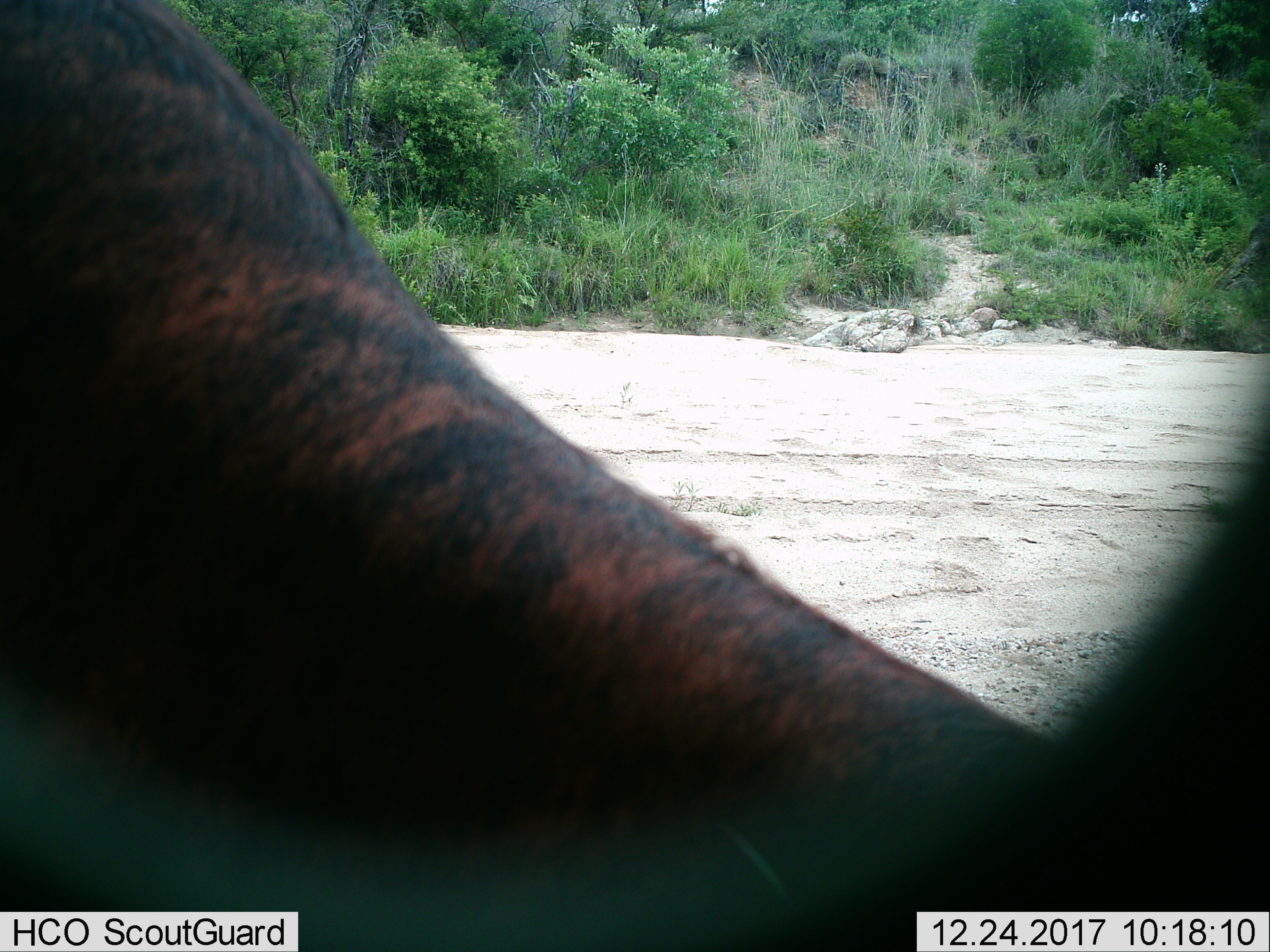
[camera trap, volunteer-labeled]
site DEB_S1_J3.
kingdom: Animalia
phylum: Chordata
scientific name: Vertebrata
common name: domestic animal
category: domesticanimal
Domesticanimal (domestic animal) (Vertebrata), count 1. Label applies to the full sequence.